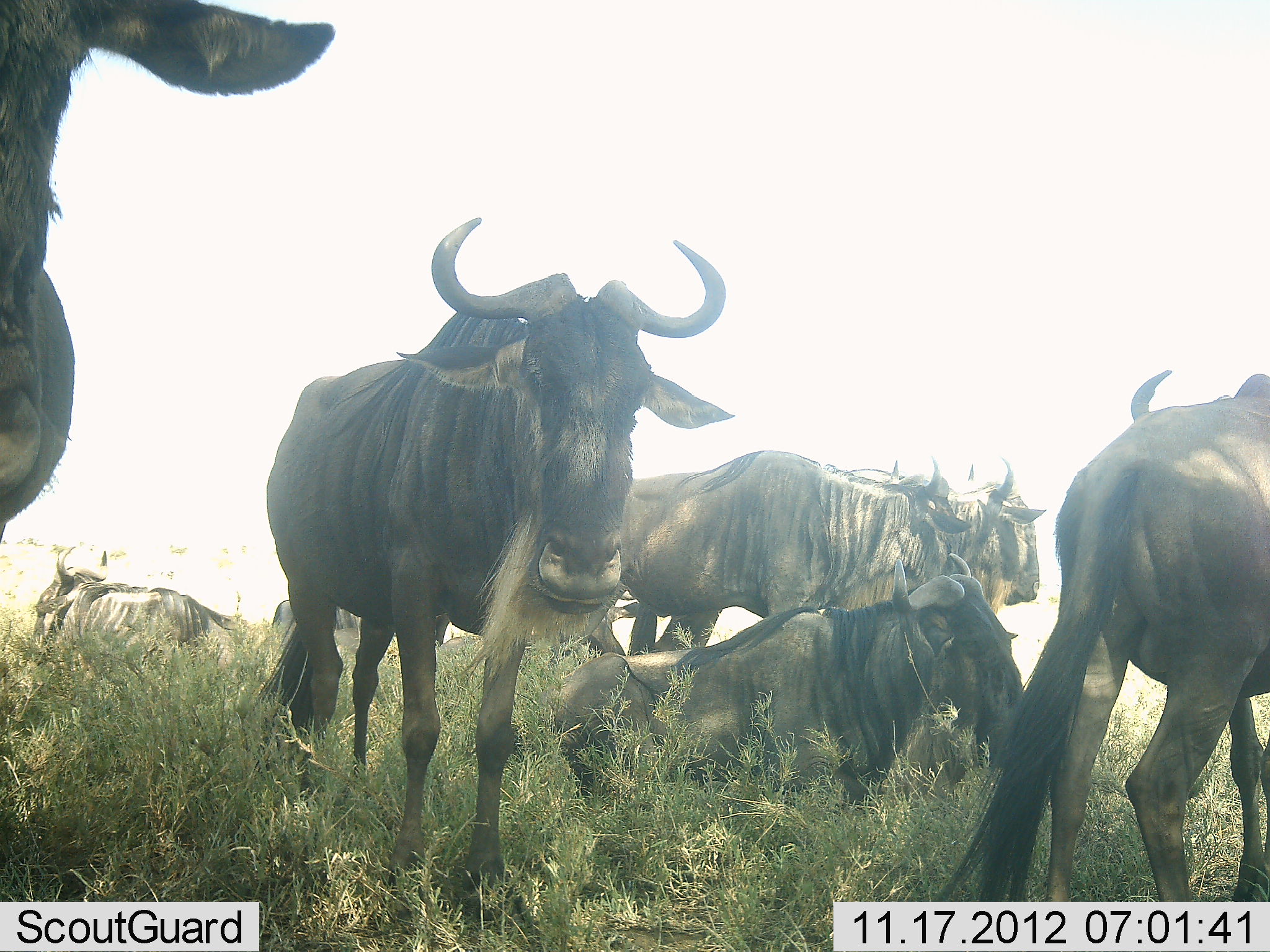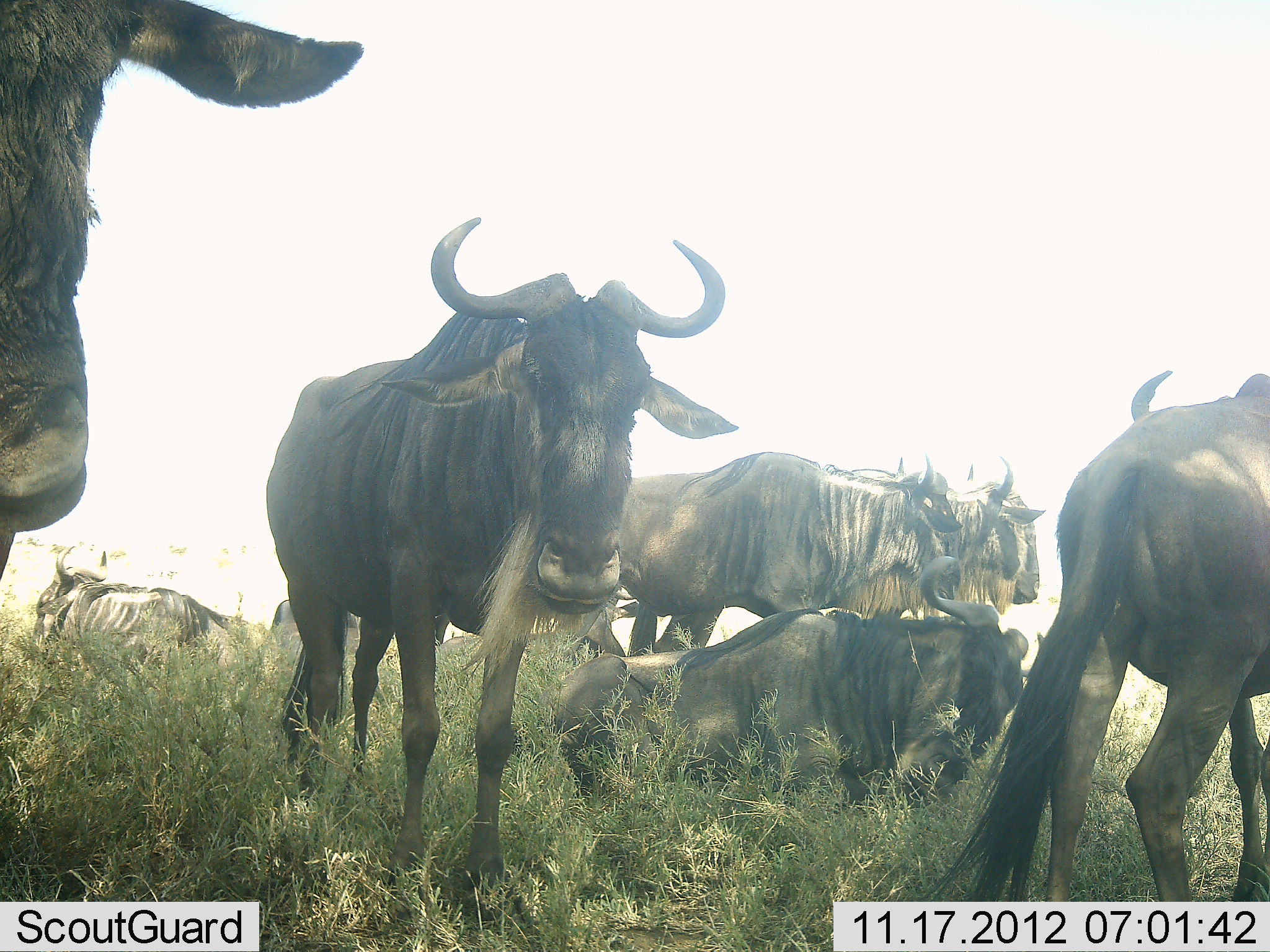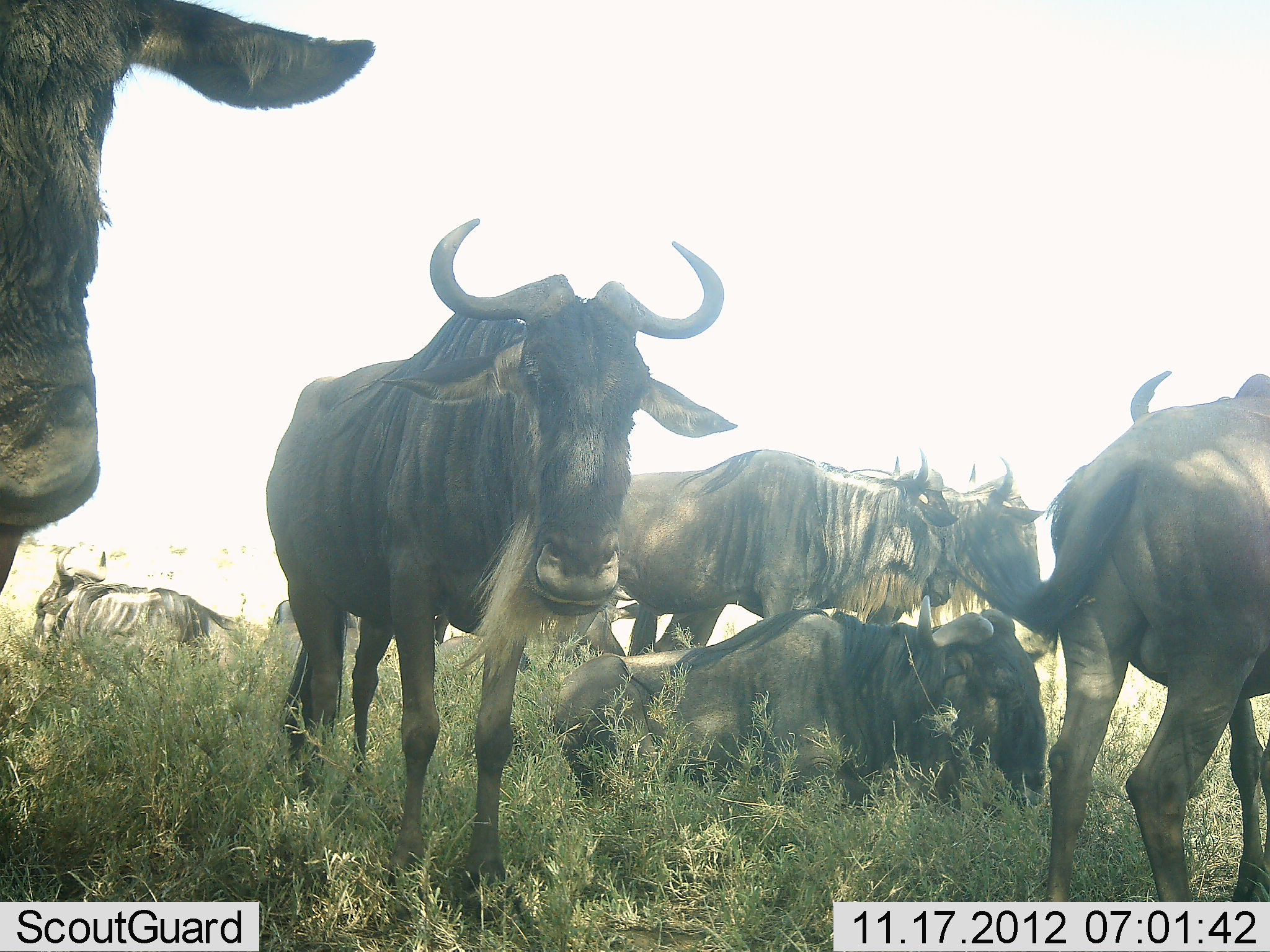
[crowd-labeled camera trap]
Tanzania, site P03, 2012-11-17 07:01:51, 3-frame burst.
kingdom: Animalia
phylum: Chordata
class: Mammalia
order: Artiodactyla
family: Bovidae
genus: Connochaetes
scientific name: Connochaetes taurinus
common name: blue wildebeest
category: wildebeest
Wildebeest (blue wildebeest) (Connochaetes taurinus), count 7. Behavior (volunteer vote fractions): standing 100%, resting 80%, moving 10%, interacting 0%. Young present (vote fraction): 0%. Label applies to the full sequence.